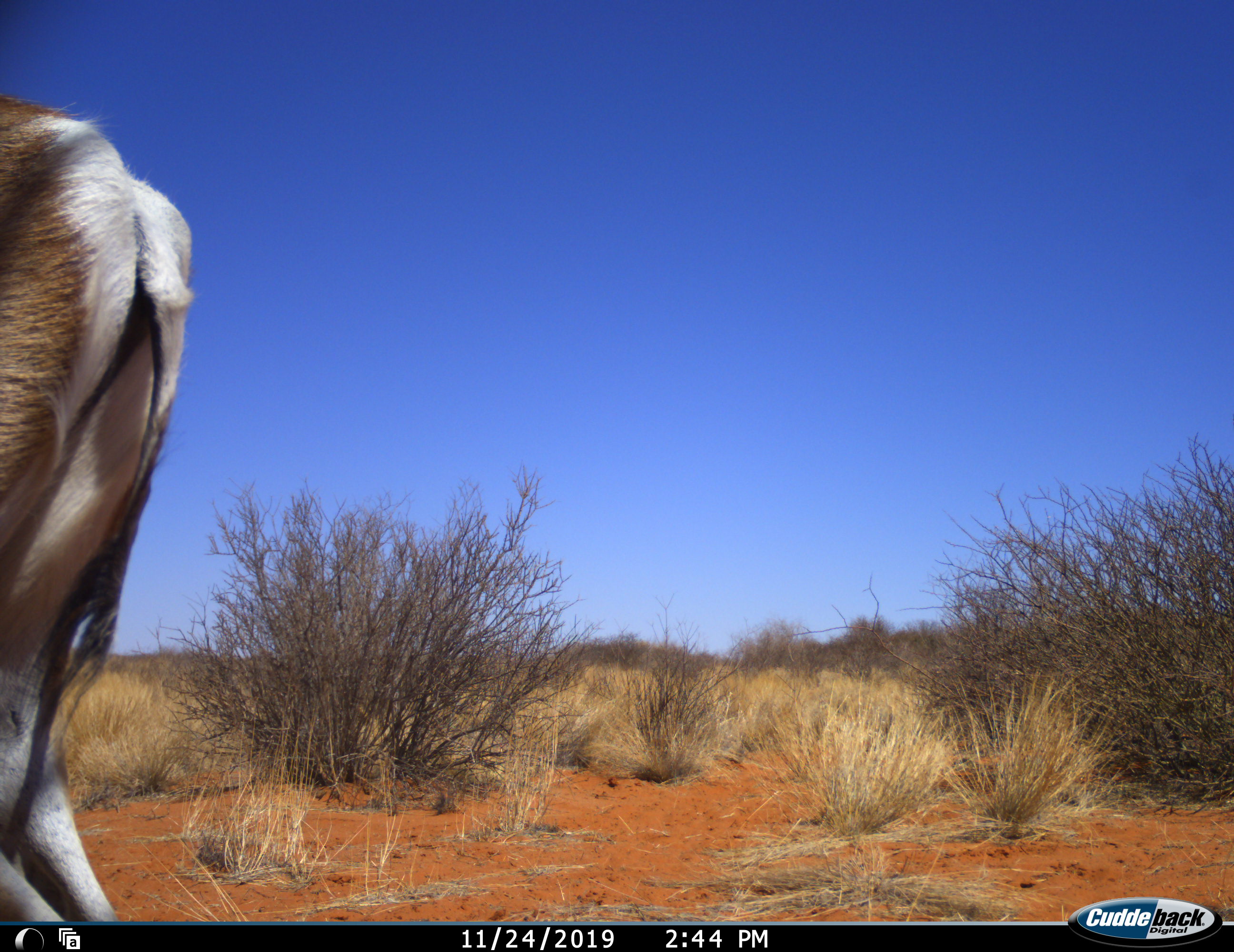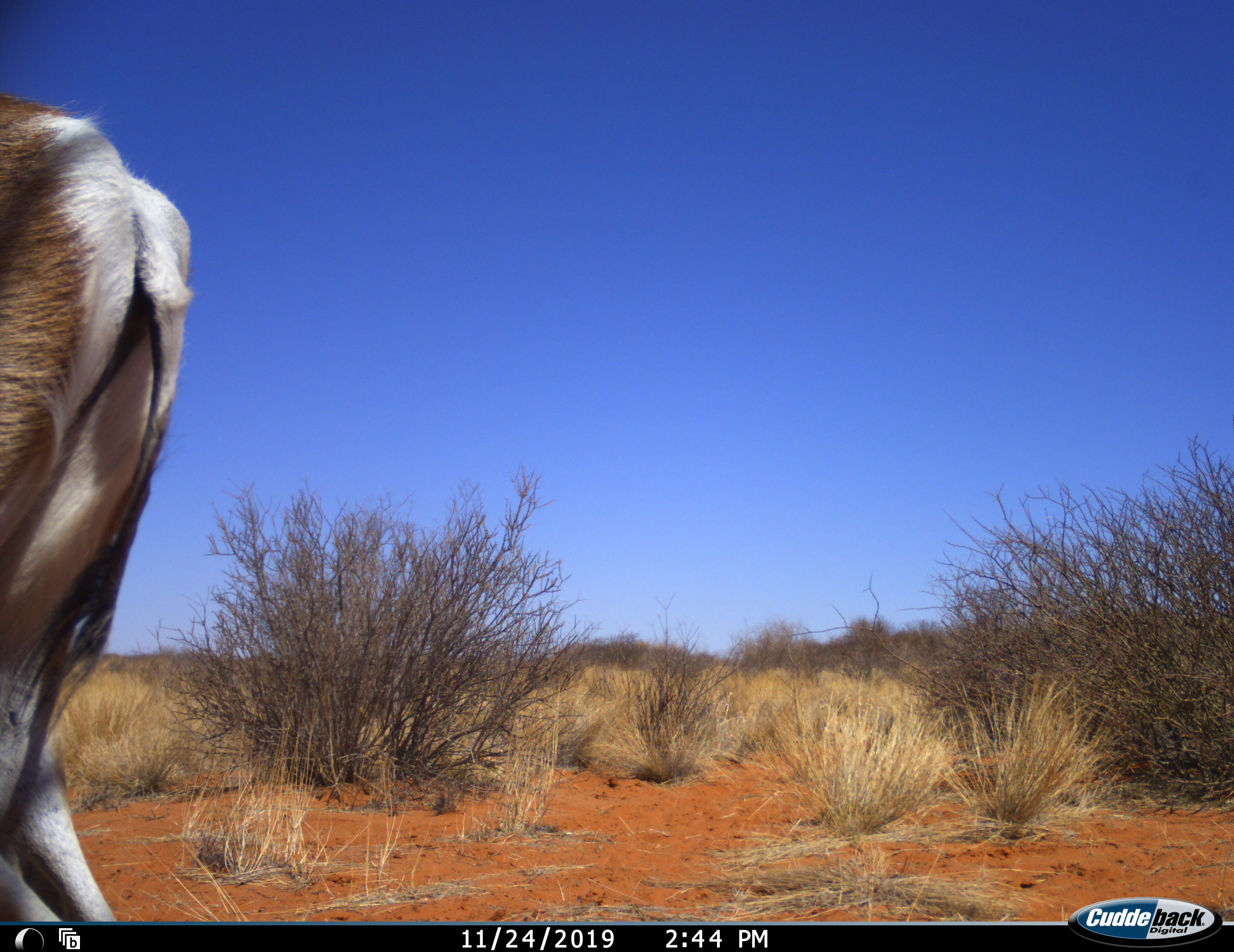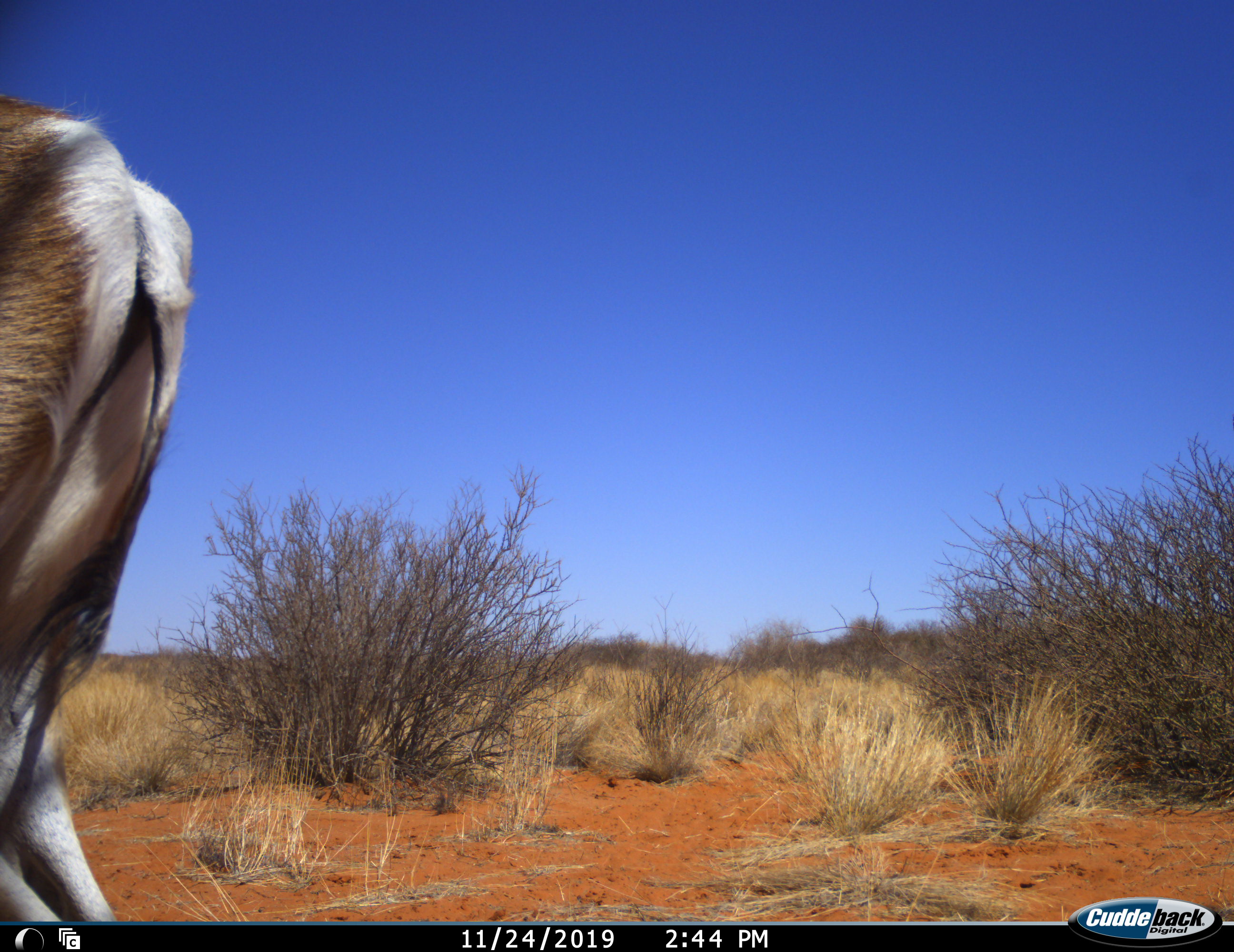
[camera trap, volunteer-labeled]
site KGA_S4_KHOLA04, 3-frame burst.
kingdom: Animalia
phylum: Chordata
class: Mammalia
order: Artiodactyla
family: Bovidae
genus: Antidorcas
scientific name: Antidorcas marsupialis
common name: springbok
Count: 1.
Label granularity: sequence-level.